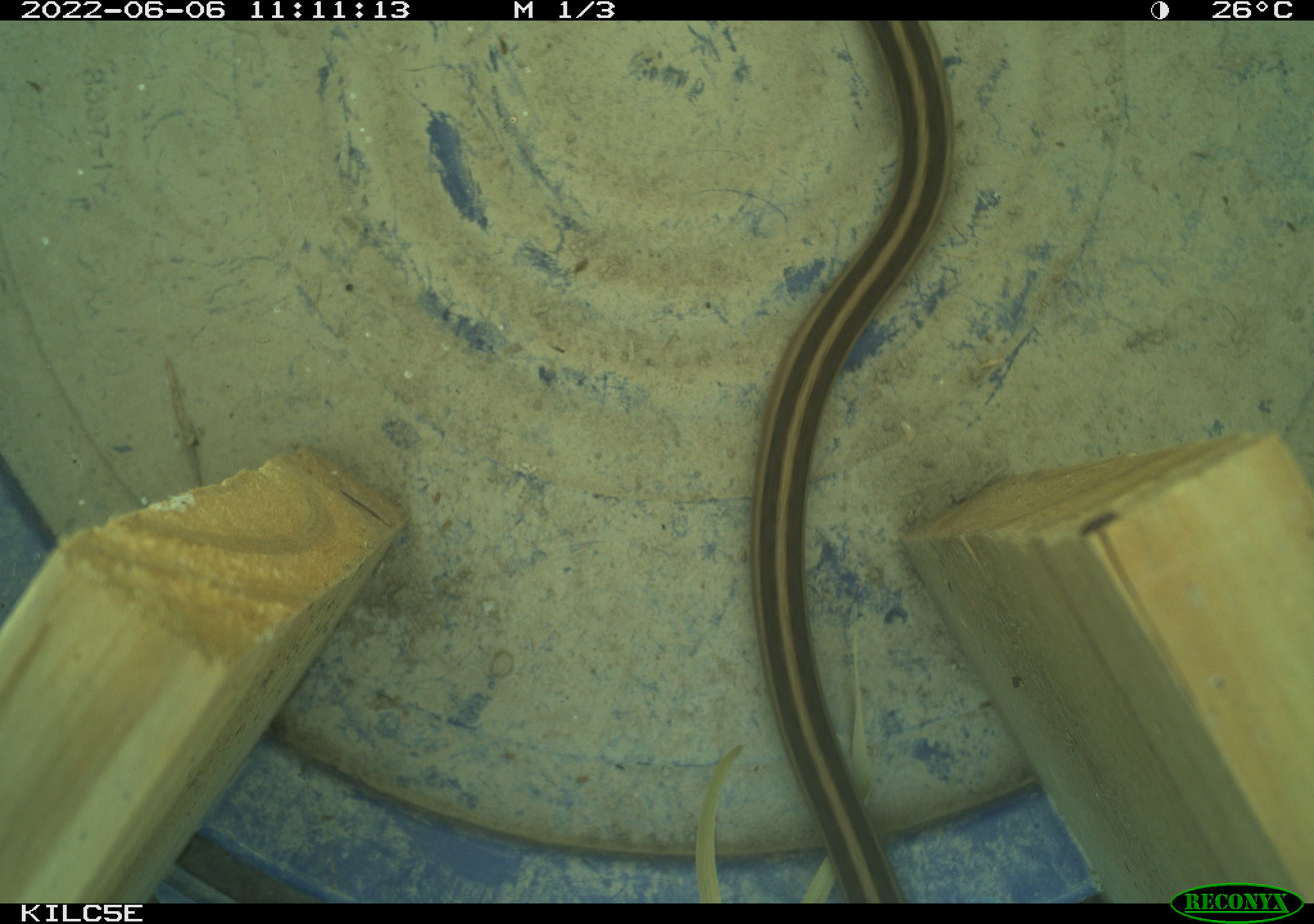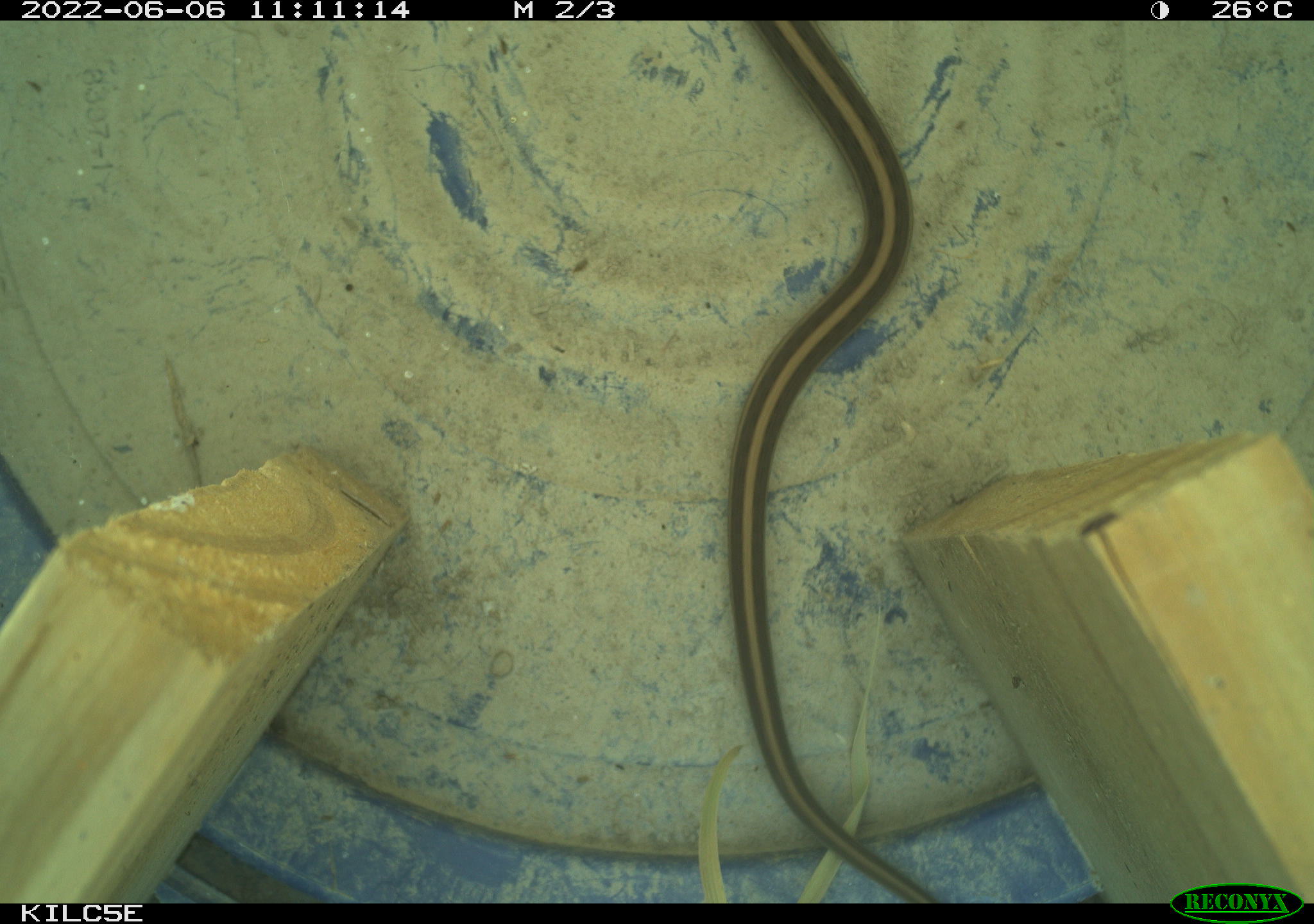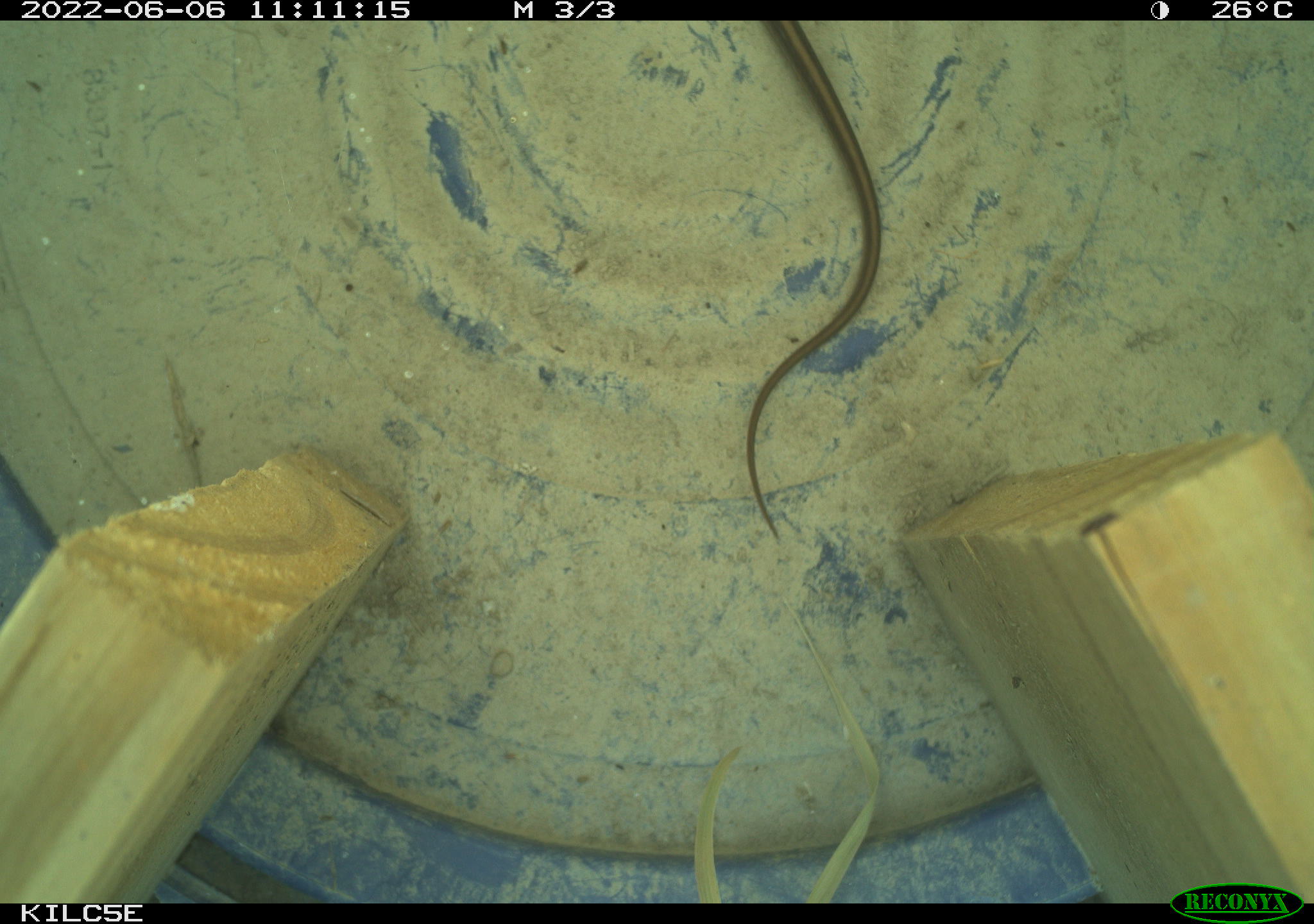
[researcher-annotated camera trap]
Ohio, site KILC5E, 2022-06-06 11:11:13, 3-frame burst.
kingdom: Animalia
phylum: Chordata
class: Reptilia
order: Squamata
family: Colubridae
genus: Thamnophis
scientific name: Thamnophis sirtalis sirtalis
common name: eastern gartersnake